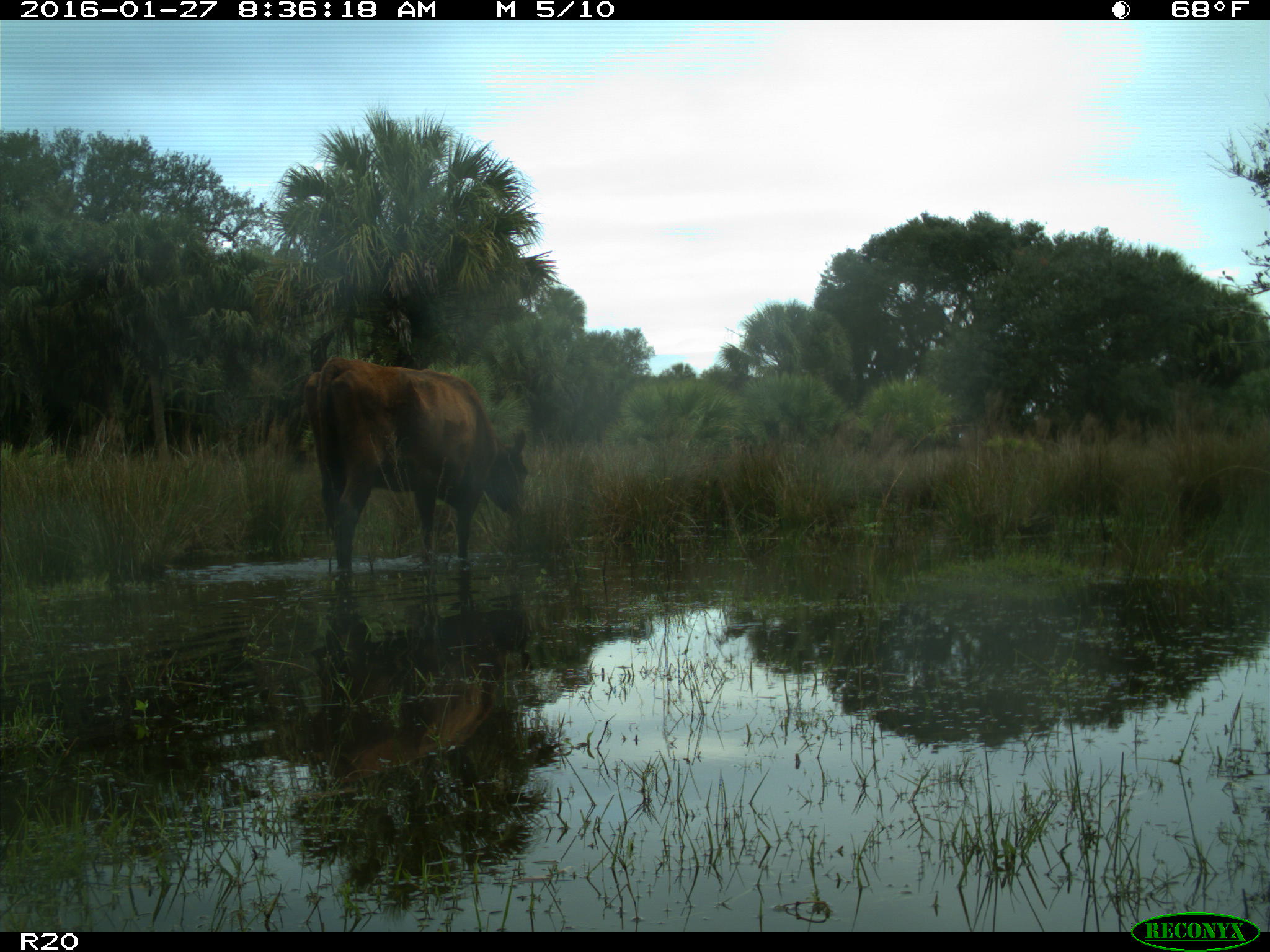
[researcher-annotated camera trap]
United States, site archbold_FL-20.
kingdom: Animalia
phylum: Chordata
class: Mammalia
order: Artiodactyla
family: Bovidae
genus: Bos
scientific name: Bos taurus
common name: domestic cow